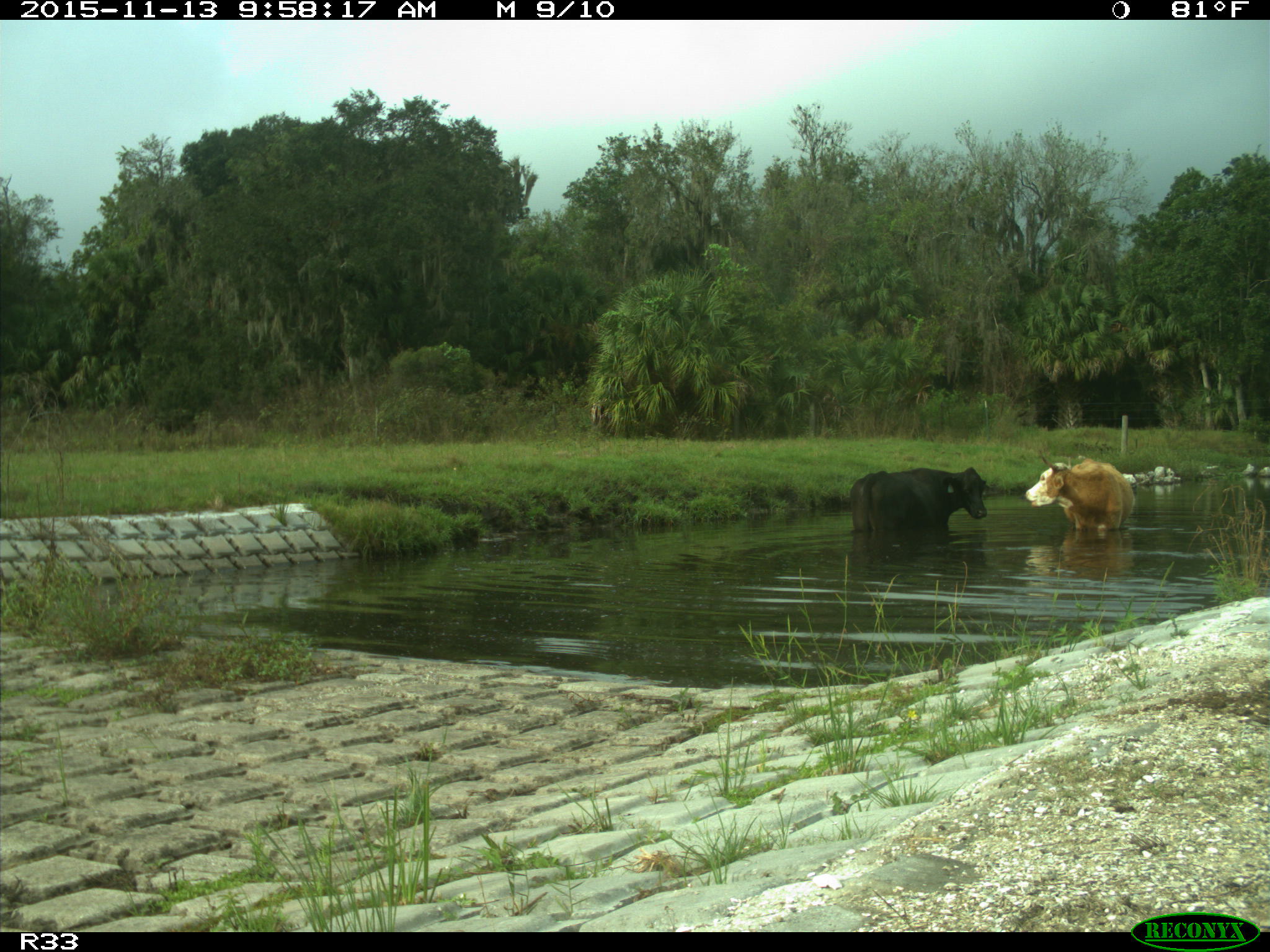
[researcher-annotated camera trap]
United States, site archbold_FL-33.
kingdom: Animalia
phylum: Chordata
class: Mammalia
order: Artiodactyla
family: Bovidae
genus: Bos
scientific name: Bos taurus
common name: domestic cow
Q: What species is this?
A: Bos taurus (domestic cow).